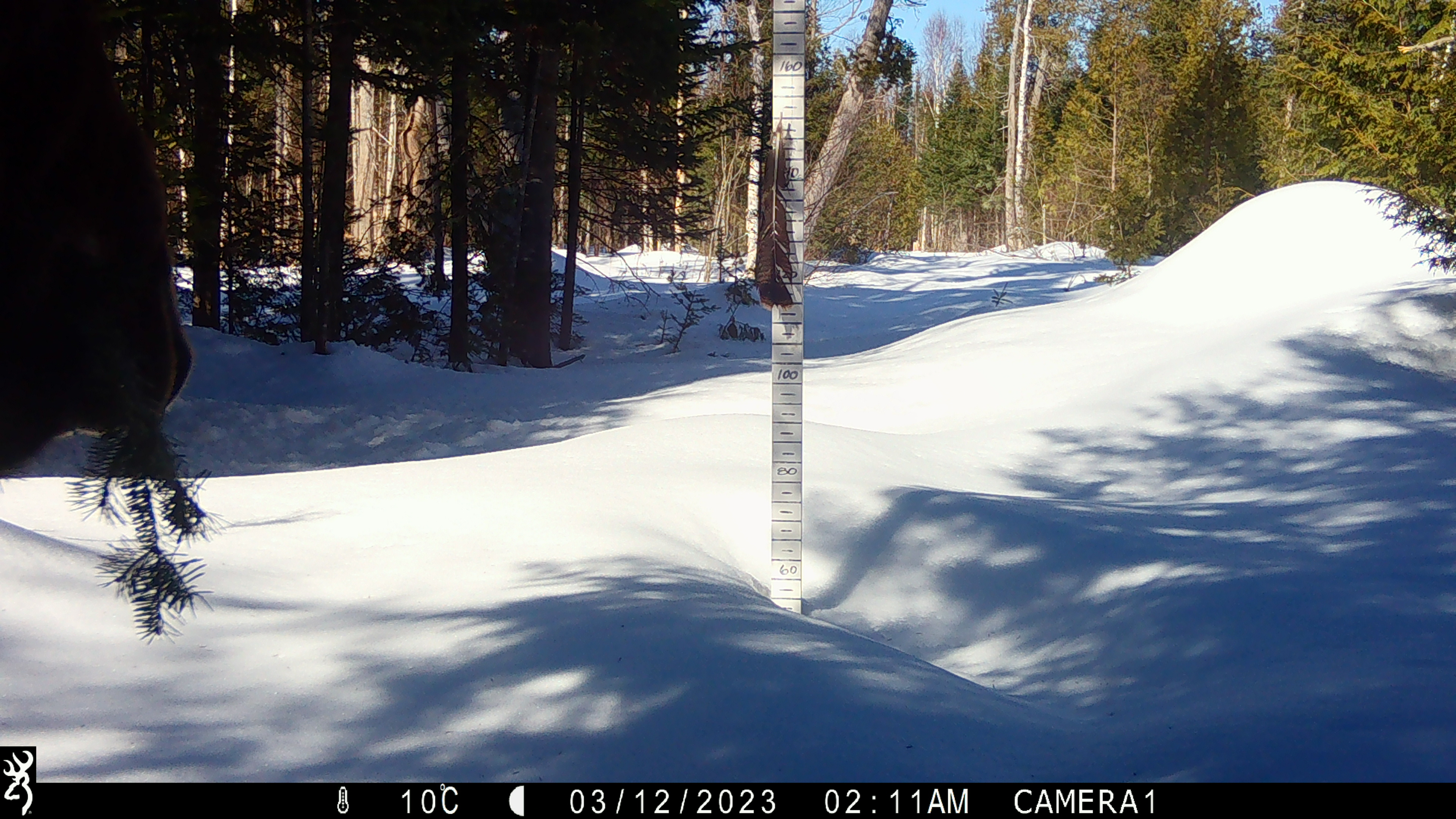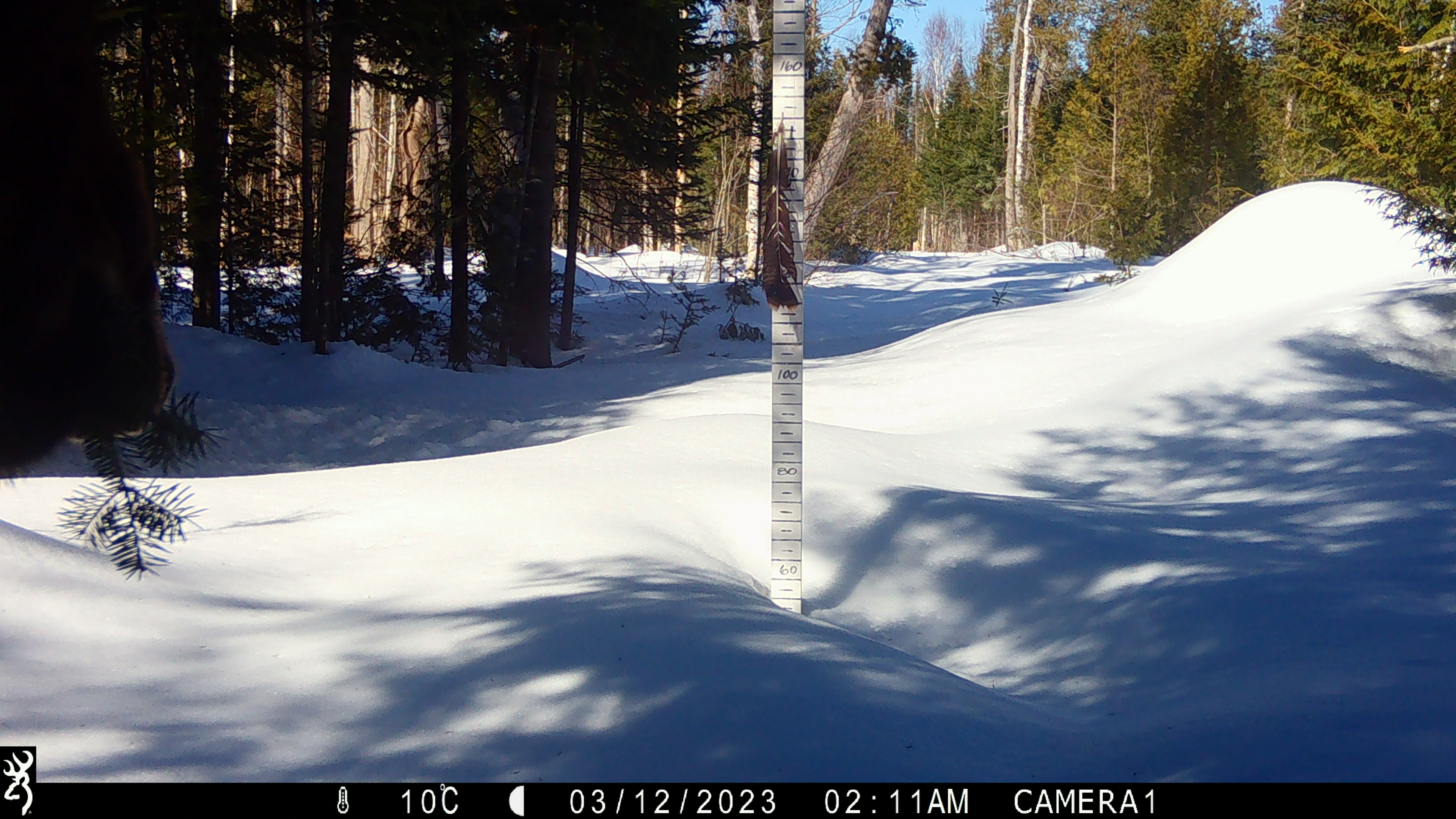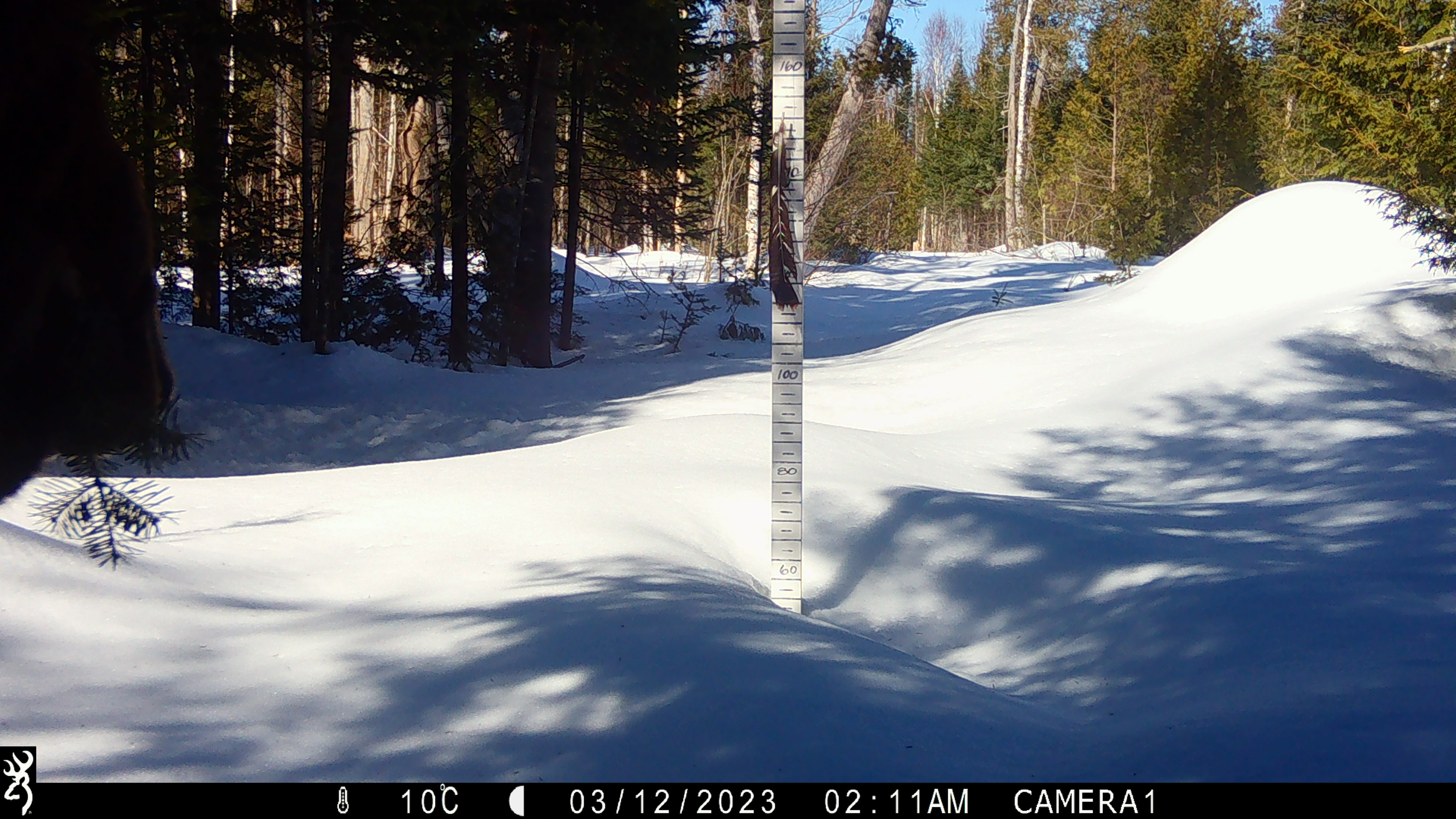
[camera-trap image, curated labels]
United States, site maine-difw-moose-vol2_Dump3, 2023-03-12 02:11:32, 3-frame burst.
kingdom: Animalia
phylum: Chordata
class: Mammalia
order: Artiodactyla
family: Cervidae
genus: Alces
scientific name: Alces alces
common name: moose